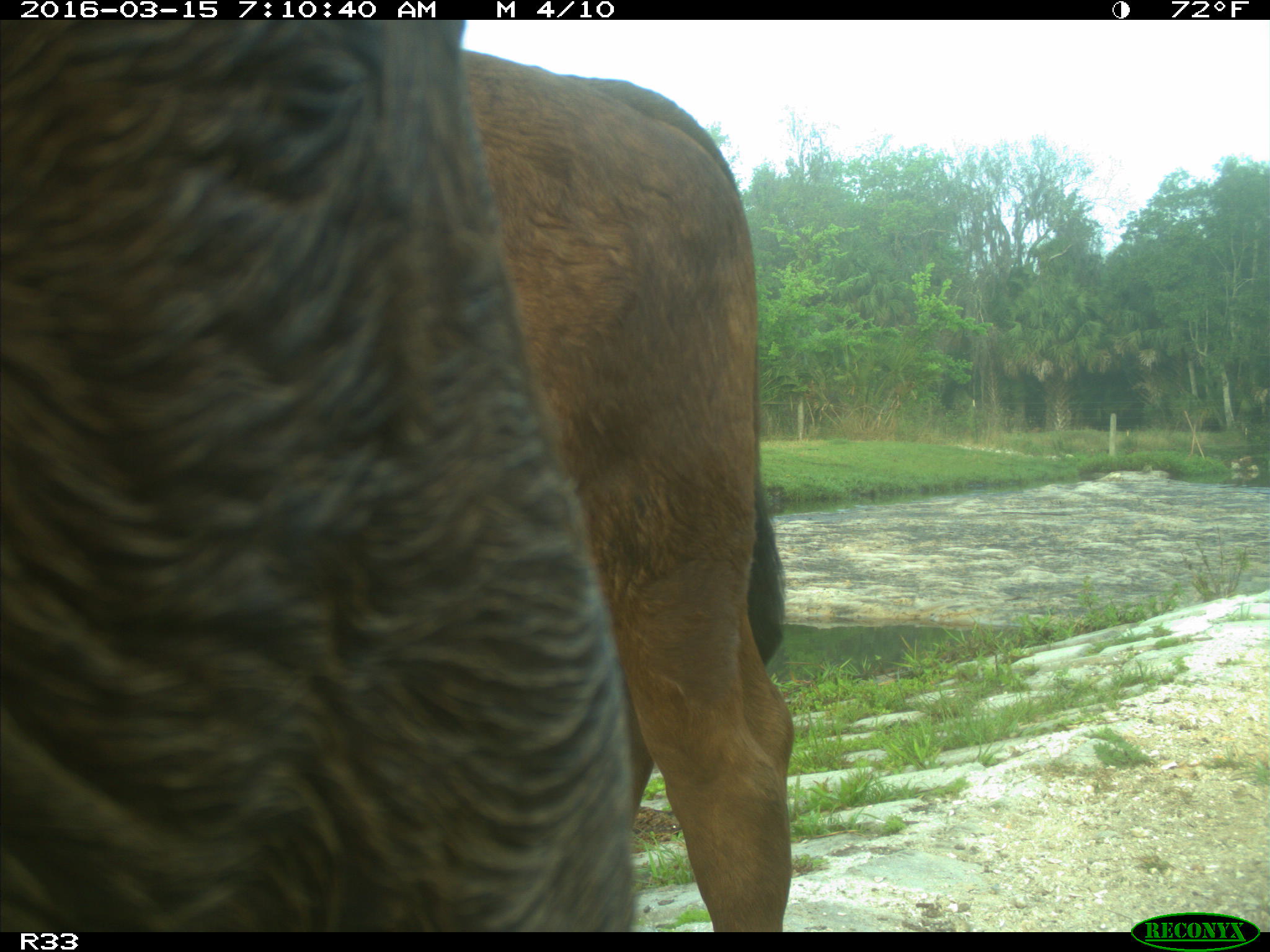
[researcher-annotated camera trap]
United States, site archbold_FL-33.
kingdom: Animalia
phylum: Chordata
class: Mammalia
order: Artiodactyla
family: Bovidae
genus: Bos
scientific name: Bos taurus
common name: domestic cow